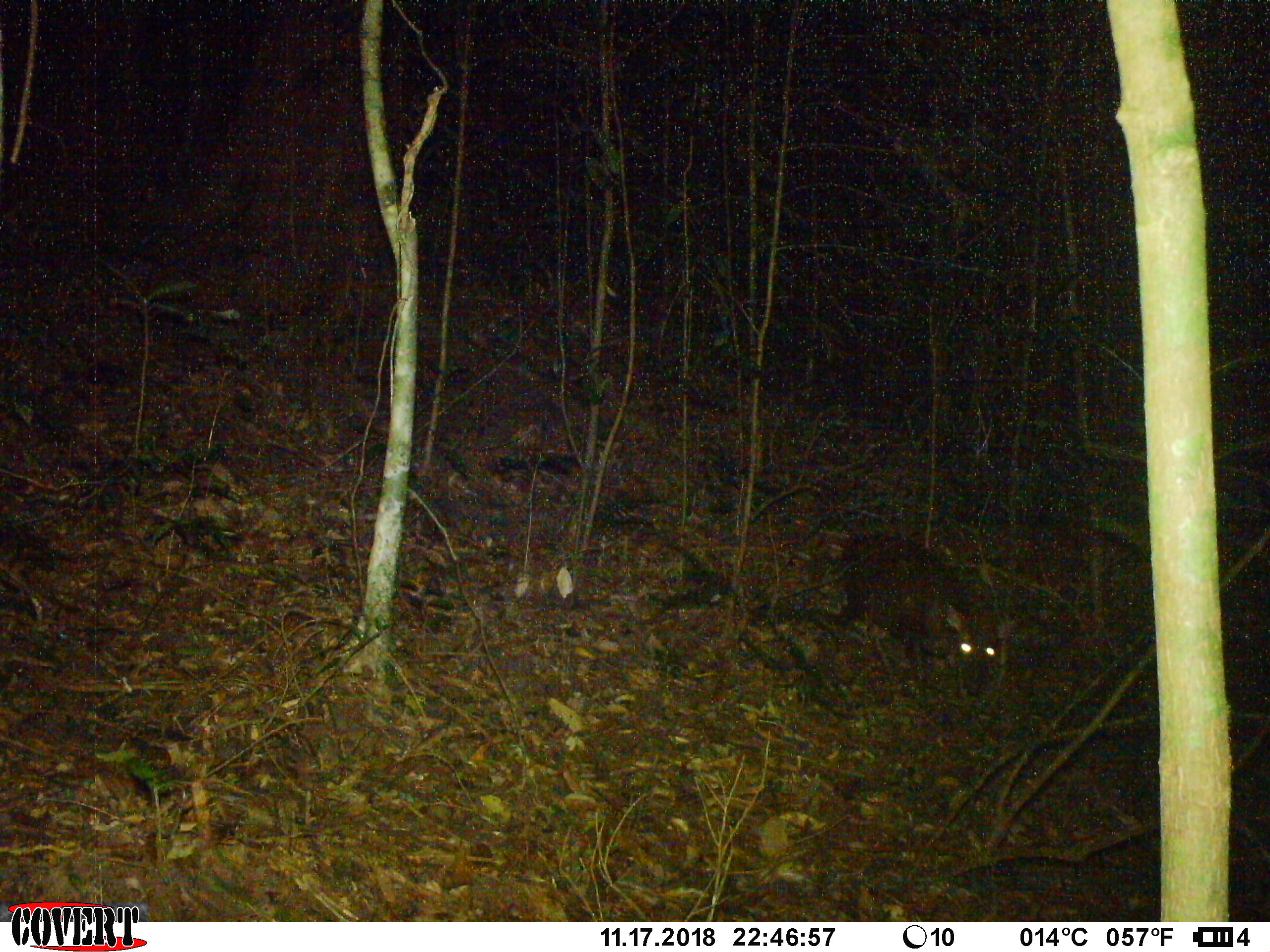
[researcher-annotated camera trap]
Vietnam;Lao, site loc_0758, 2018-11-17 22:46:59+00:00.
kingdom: Animalia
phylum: Chordata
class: Mammalia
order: Artiodactyla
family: Cervidae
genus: Muntiacus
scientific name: Muntiacus rooseveltorum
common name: roosevelt's muntjac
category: roosevelts muntjac group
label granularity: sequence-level